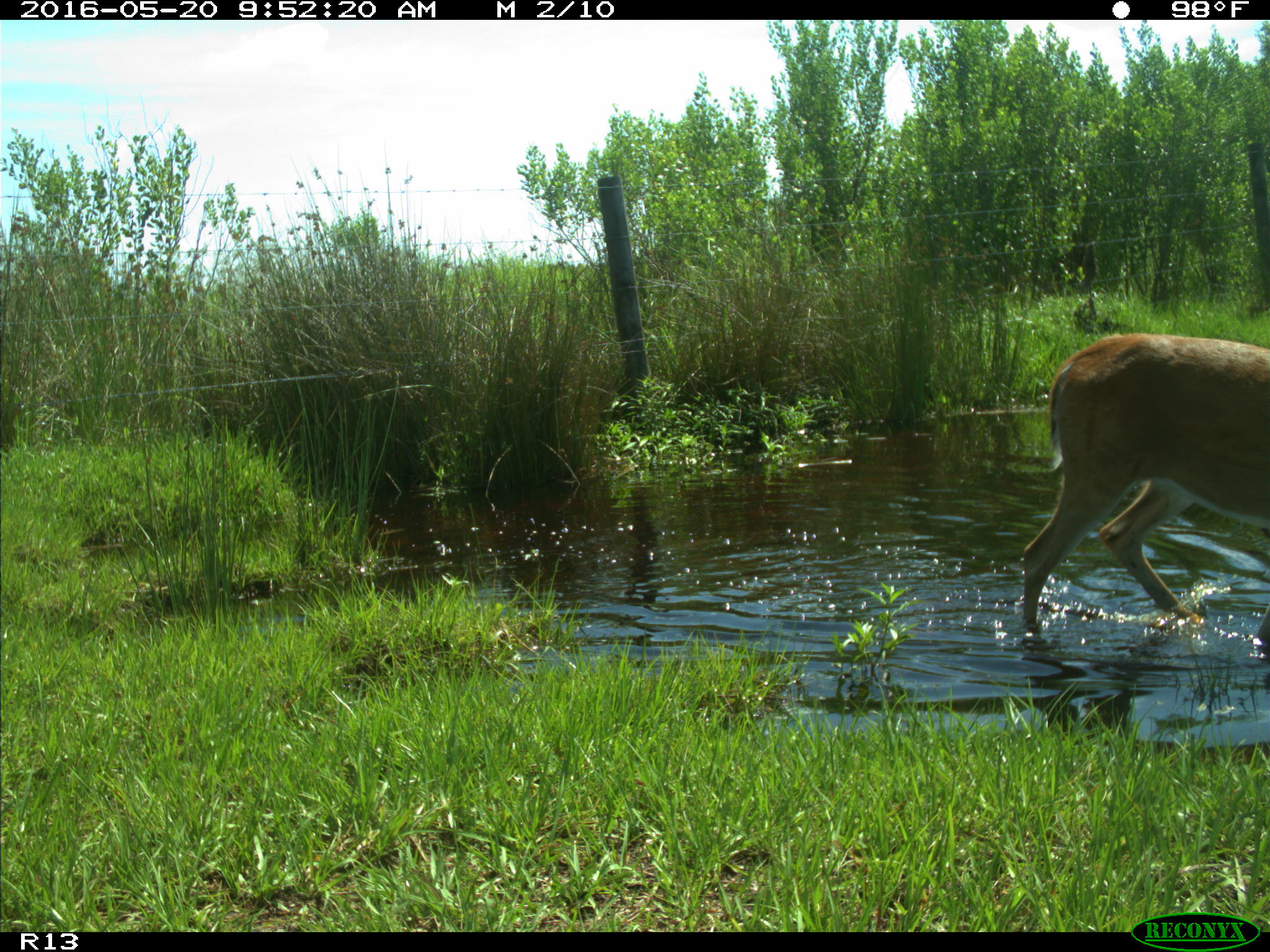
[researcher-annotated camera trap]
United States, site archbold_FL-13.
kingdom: Animalia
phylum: Chordata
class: Mammalia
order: Artiodactyla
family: Cervidae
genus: Odocoileus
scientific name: Odocoileus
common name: deer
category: unidentified deer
Unidentified deer (deer) (Odocoileus).